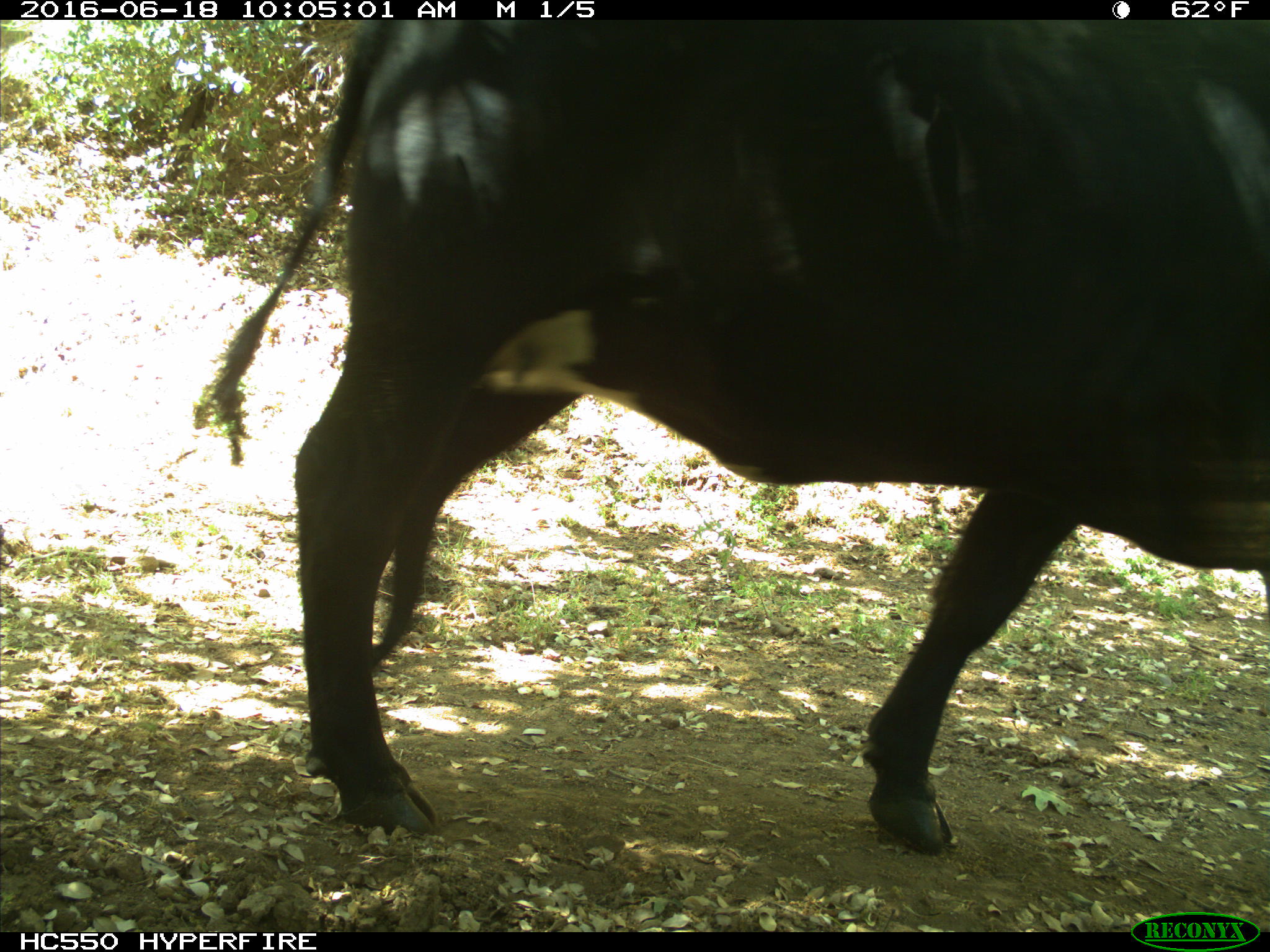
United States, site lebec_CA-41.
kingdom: Animalia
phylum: Chordata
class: Mammalia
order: Artiodactyla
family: Bovidae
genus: Bos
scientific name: Bos taurus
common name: domestic cow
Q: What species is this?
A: Bos taurus (domestic cow).